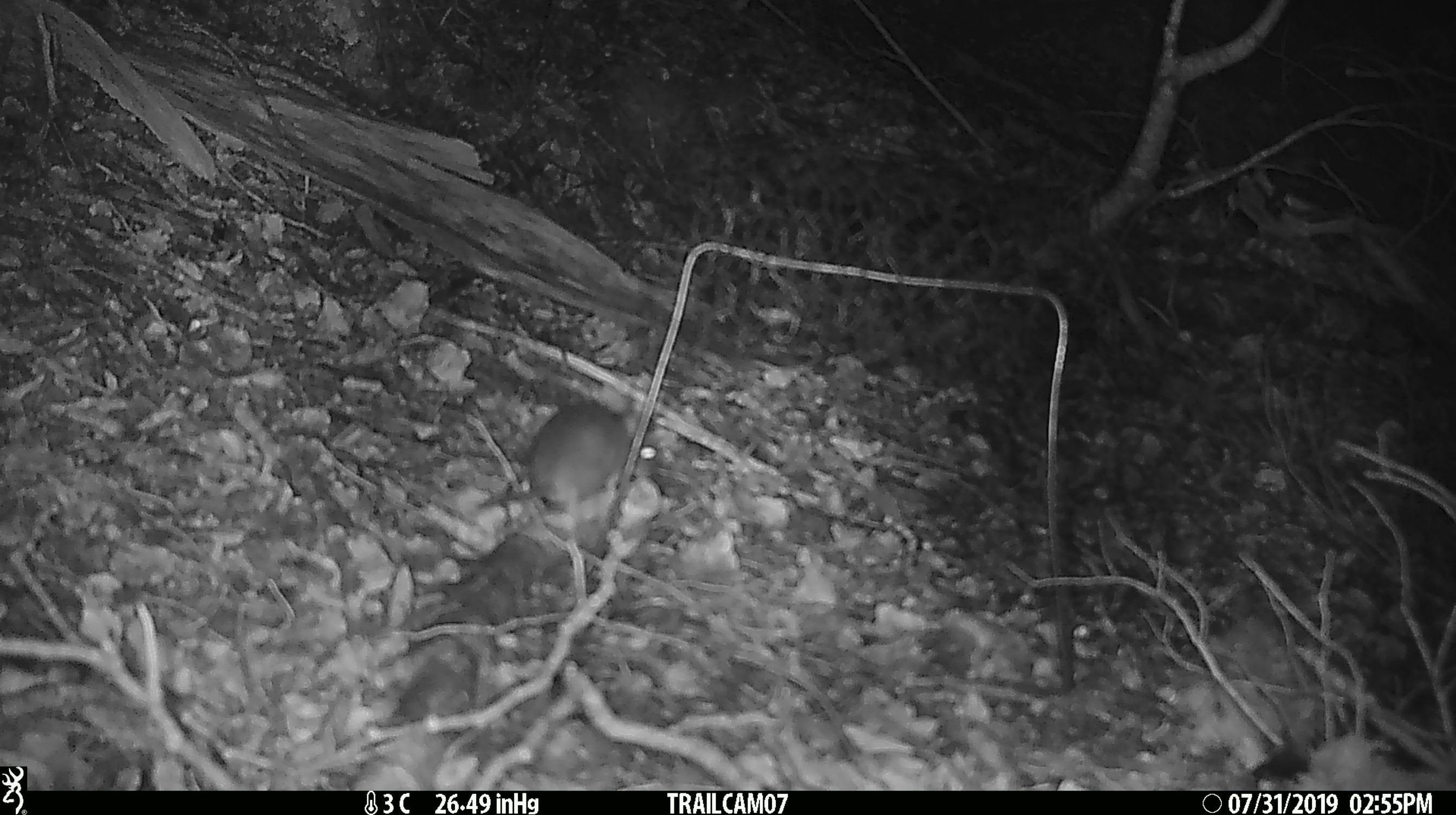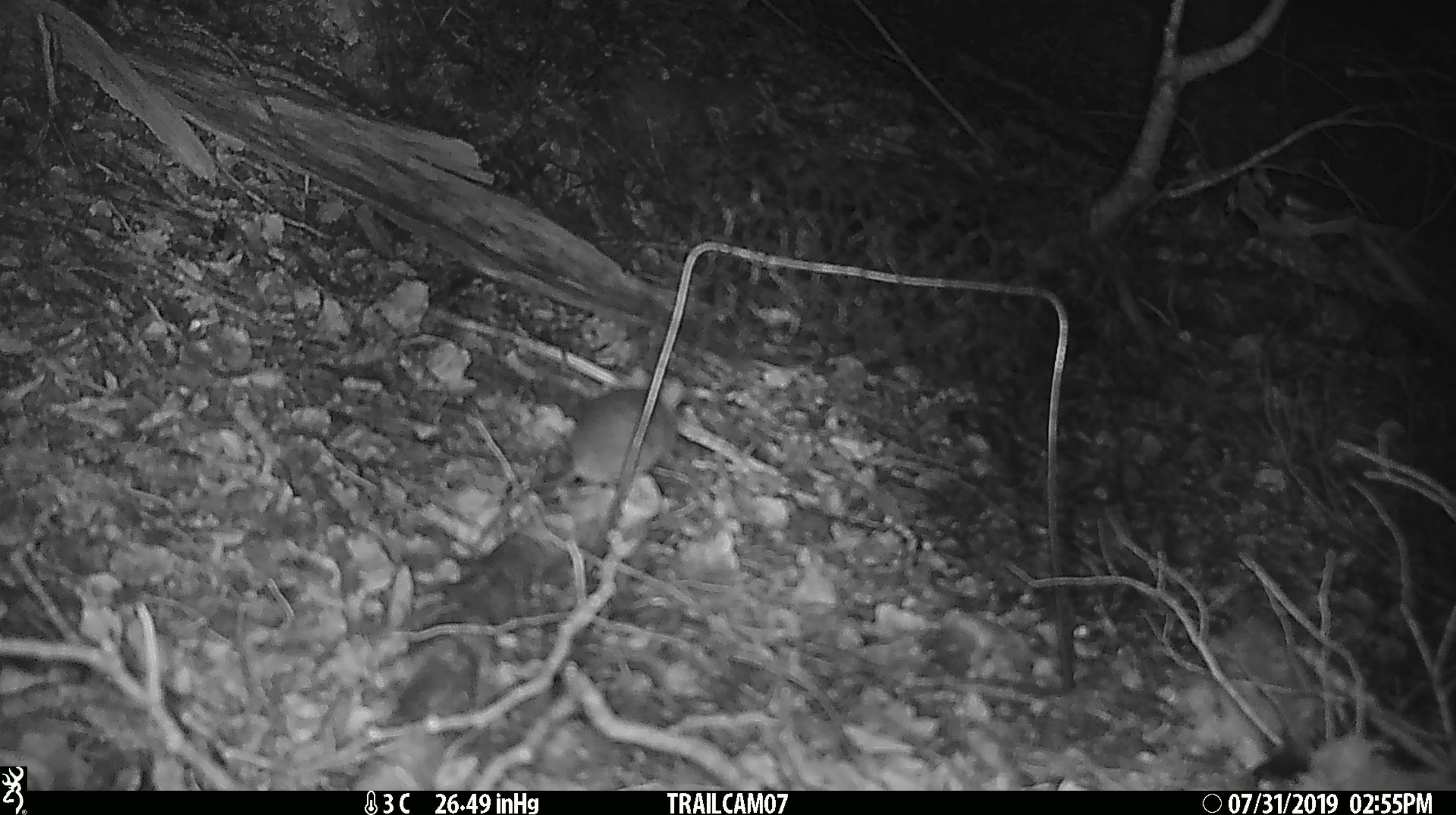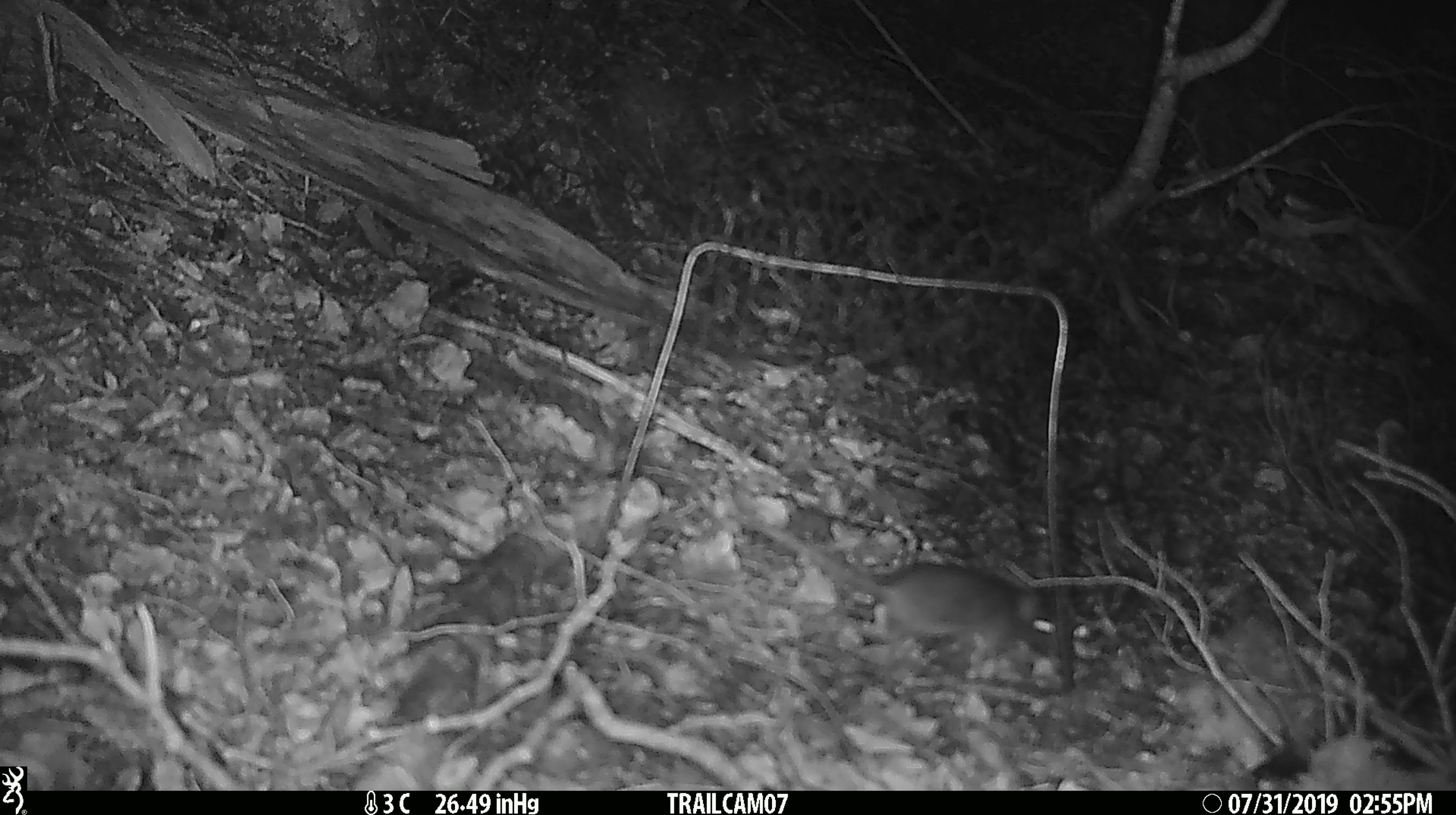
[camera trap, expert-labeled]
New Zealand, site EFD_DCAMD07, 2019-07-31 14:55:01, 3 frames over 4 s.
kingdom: Animalia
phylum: Chordata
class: Mammalia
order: Rodentia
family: Muridae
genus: Mus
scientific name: Mus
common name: mouse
Mouse (Mus).